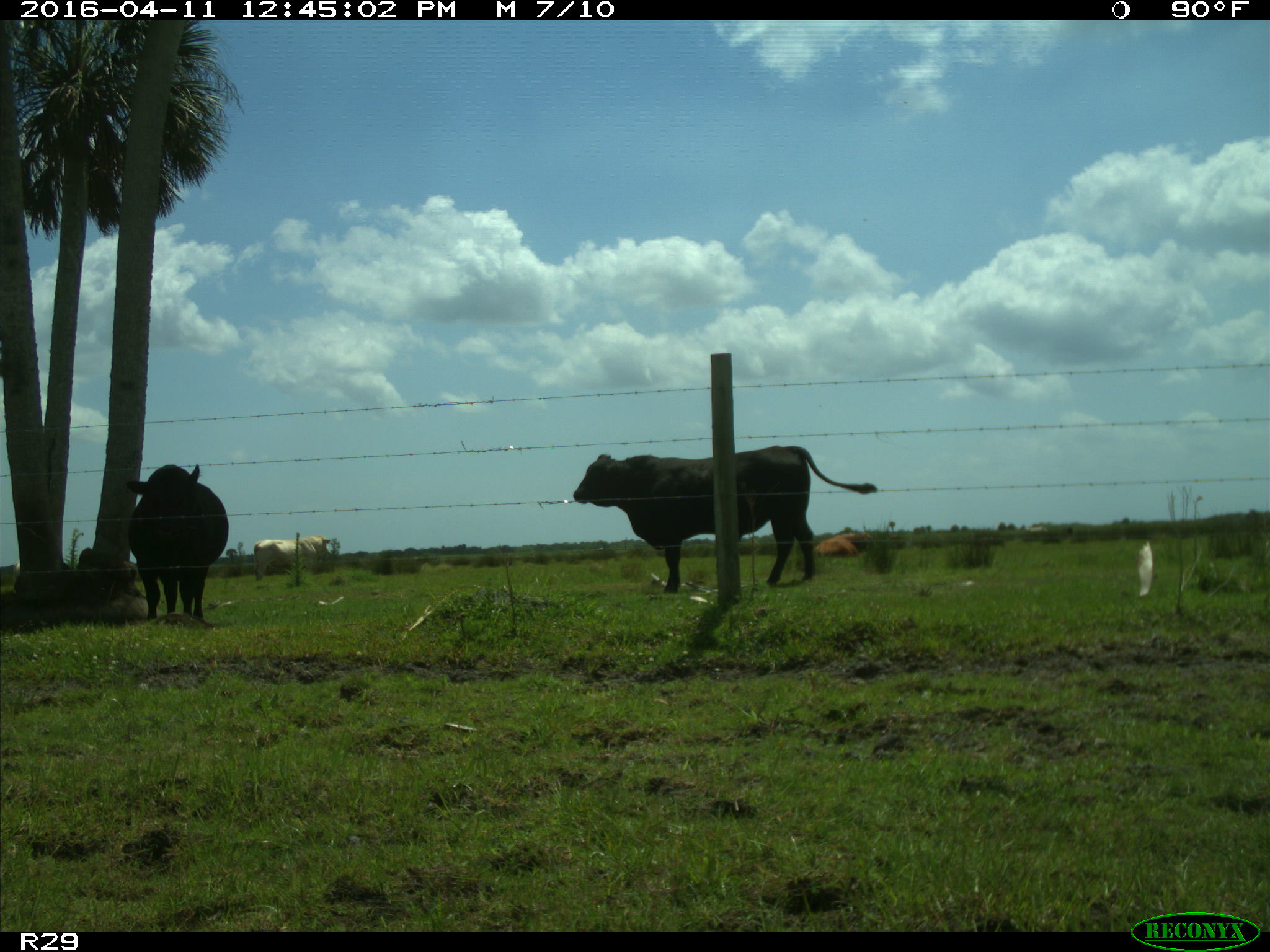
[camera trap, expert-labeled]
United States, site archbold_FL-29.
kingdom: Animalia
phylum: Chordata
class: Mammalia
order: Artiodactyla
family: Bovidae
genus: Bos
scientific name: Bos taurus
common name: domestic cow